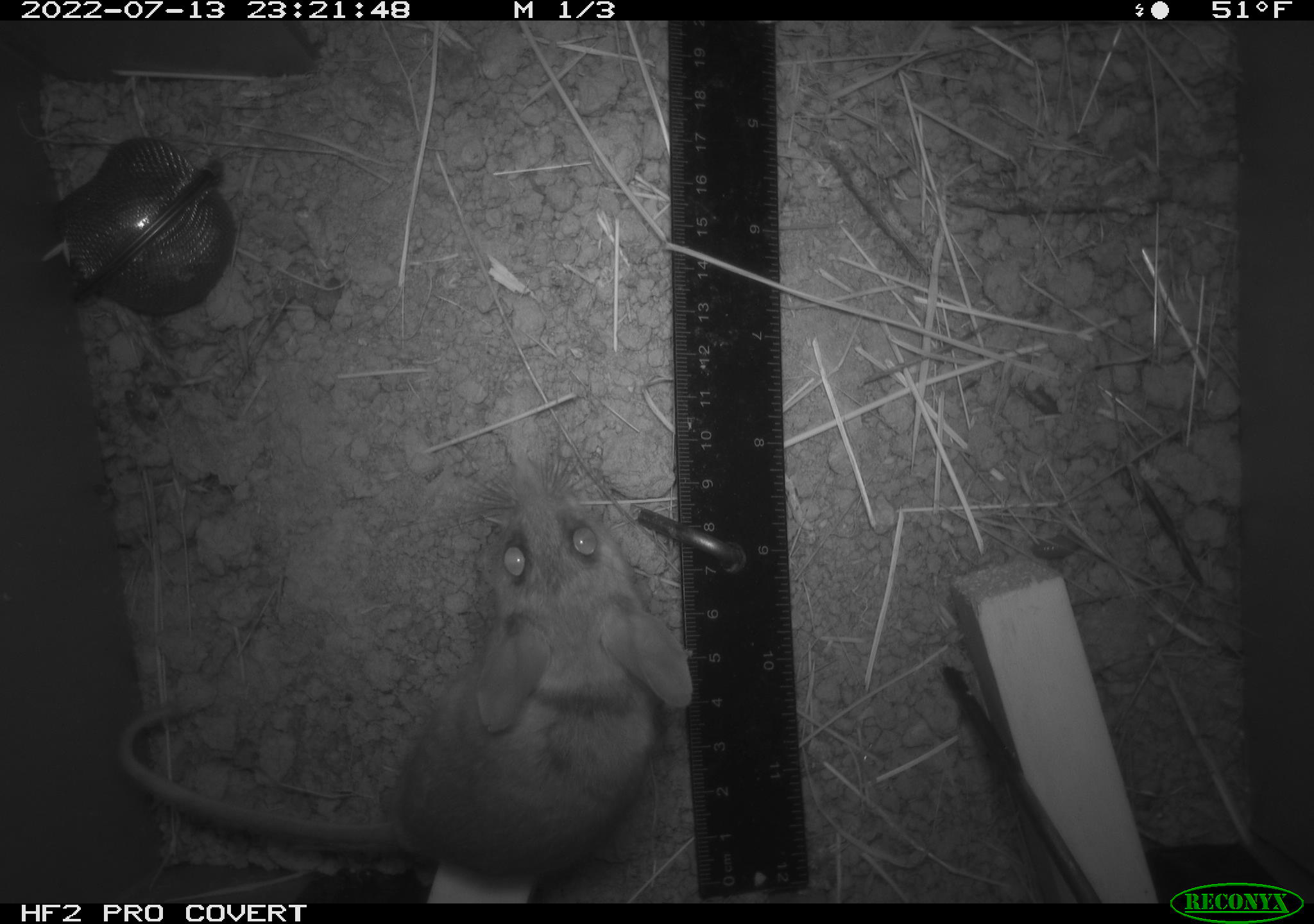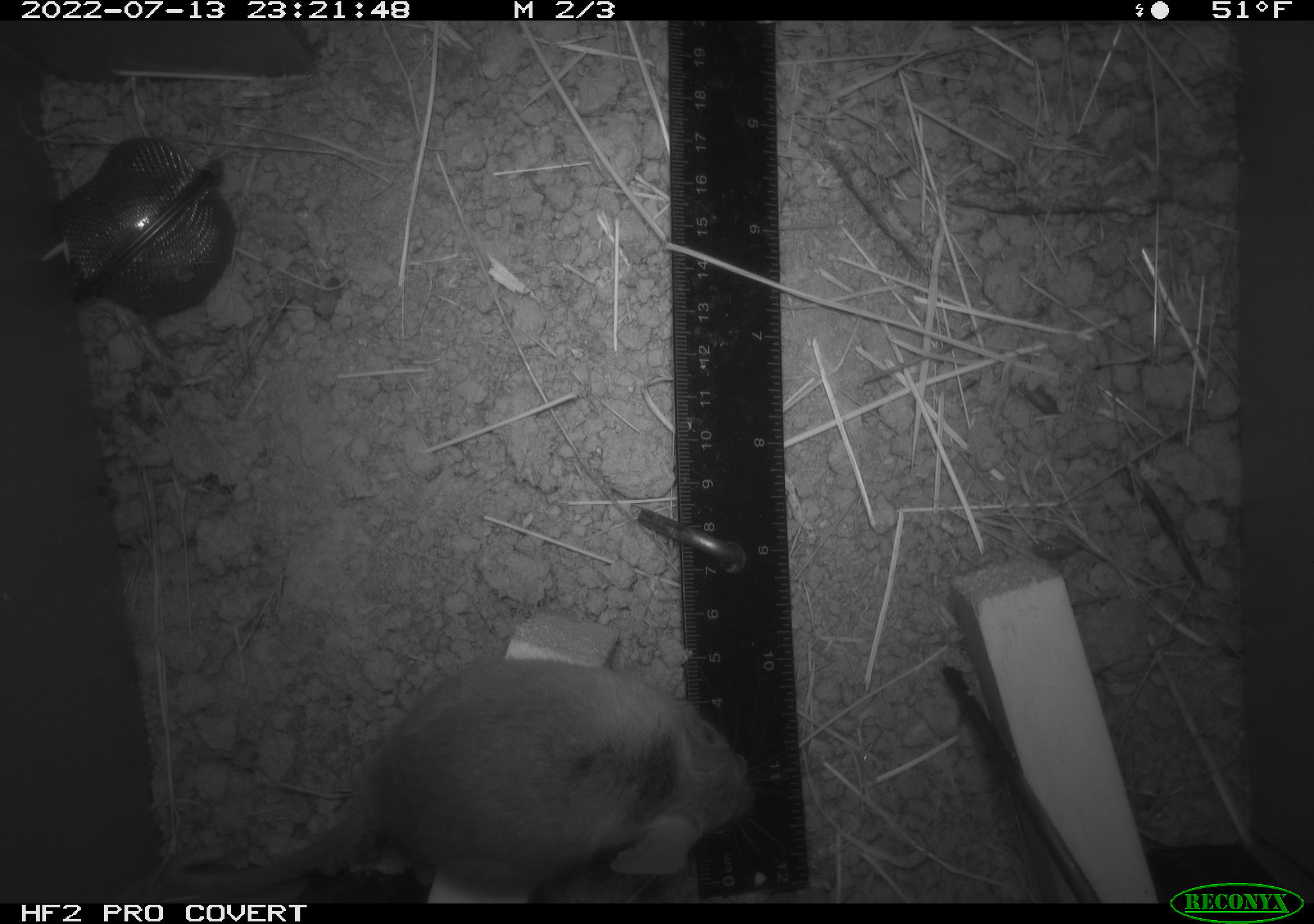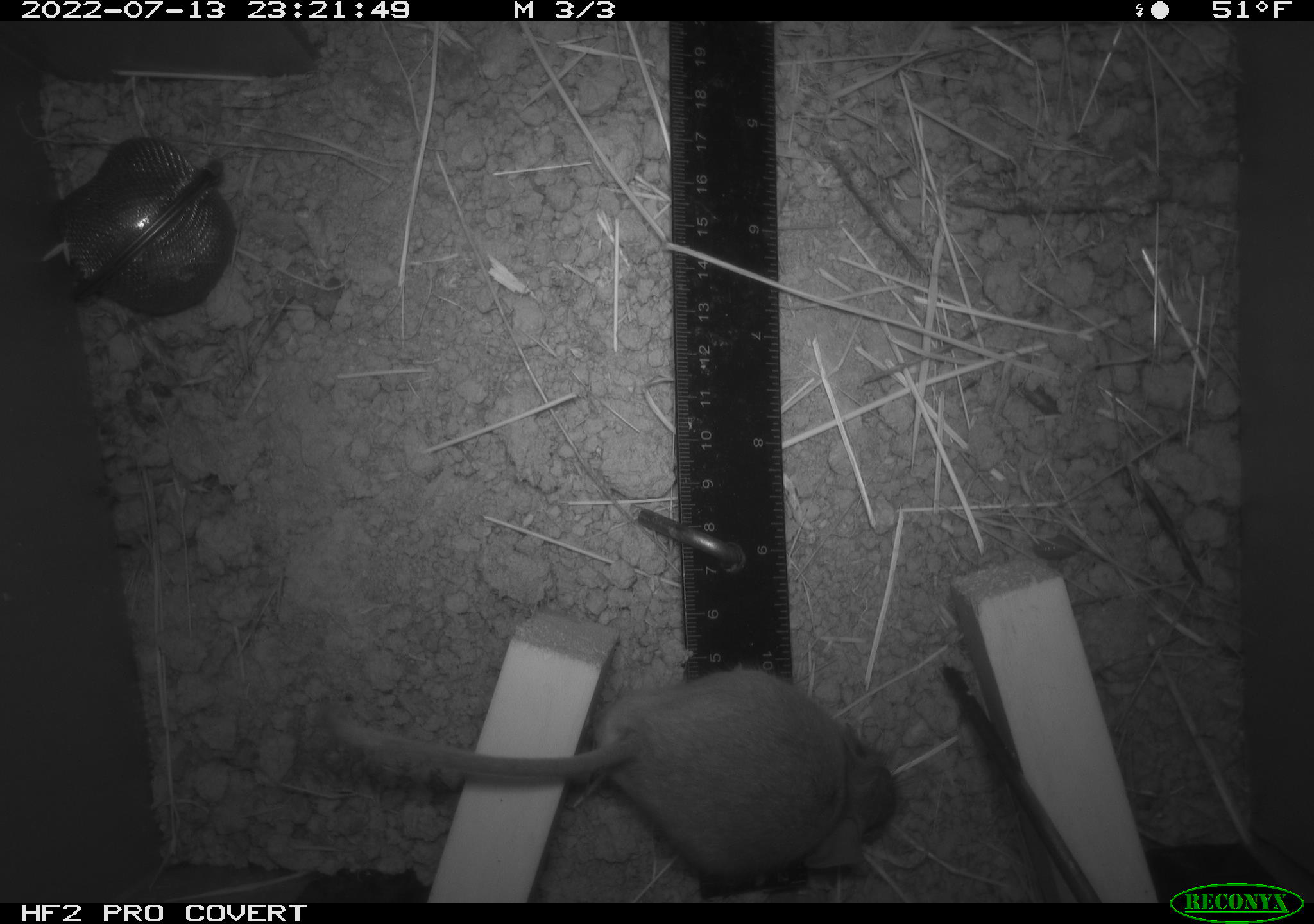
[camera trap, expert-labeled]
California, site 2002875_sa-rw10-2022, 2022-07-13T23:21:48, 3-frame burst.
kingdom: Animalia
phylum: Arthropoda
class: Malacostraca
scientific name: Malacostraca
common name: amphipods, crabs, isopods, krill, lobsters and shrimps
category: malacostracan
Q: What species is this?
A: Malacostracan (amphipods, crabs, isopods, krill, lobsters and shrimps) (Malacostraca).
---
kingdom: Animalia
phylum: Chordata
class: Mammalia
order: Rodentia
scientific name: Rodentia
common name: mouse species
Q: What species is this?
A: Mouse species (Rodentia).